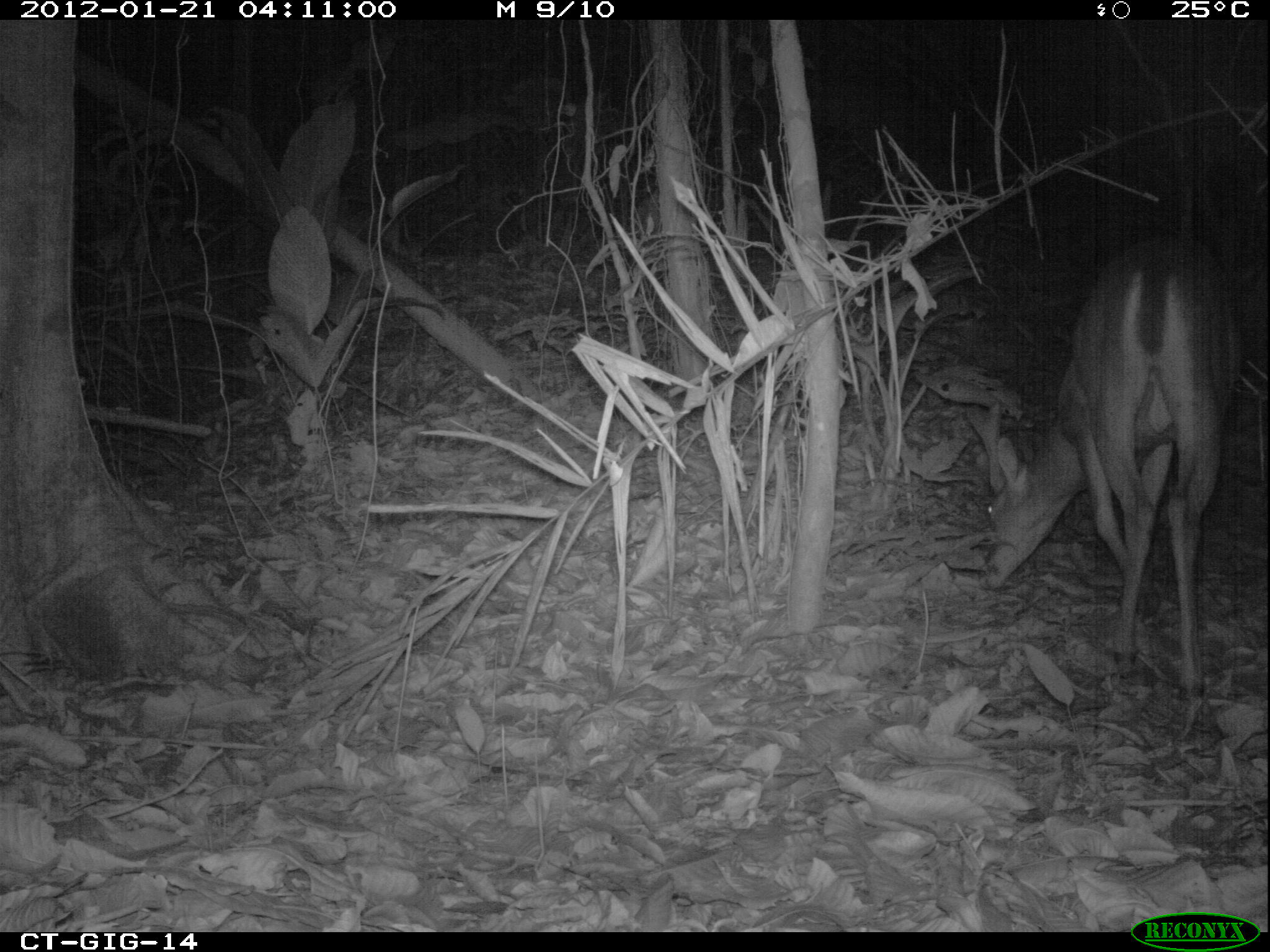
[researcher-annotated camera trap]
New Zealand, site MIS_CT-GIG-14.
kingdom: Animalia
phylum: Chordata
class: Mammalia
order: Artiodactyla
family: Cervidae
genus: Odocoileus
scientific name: Odocoileus virginianus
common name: white-tailed deer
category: white tailed deer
White tailed deer (white-tailed deer) (Odocoileus virginianus).